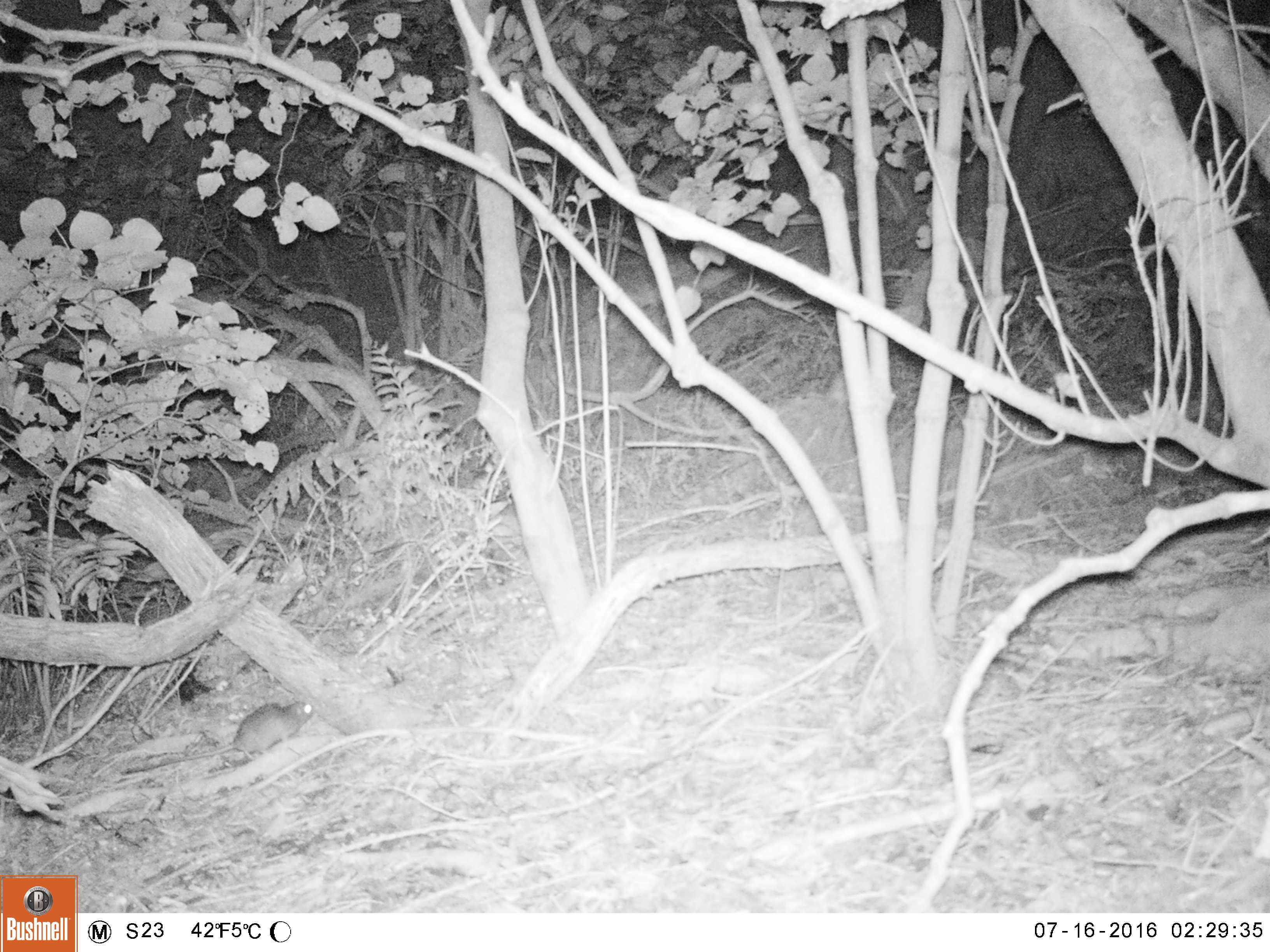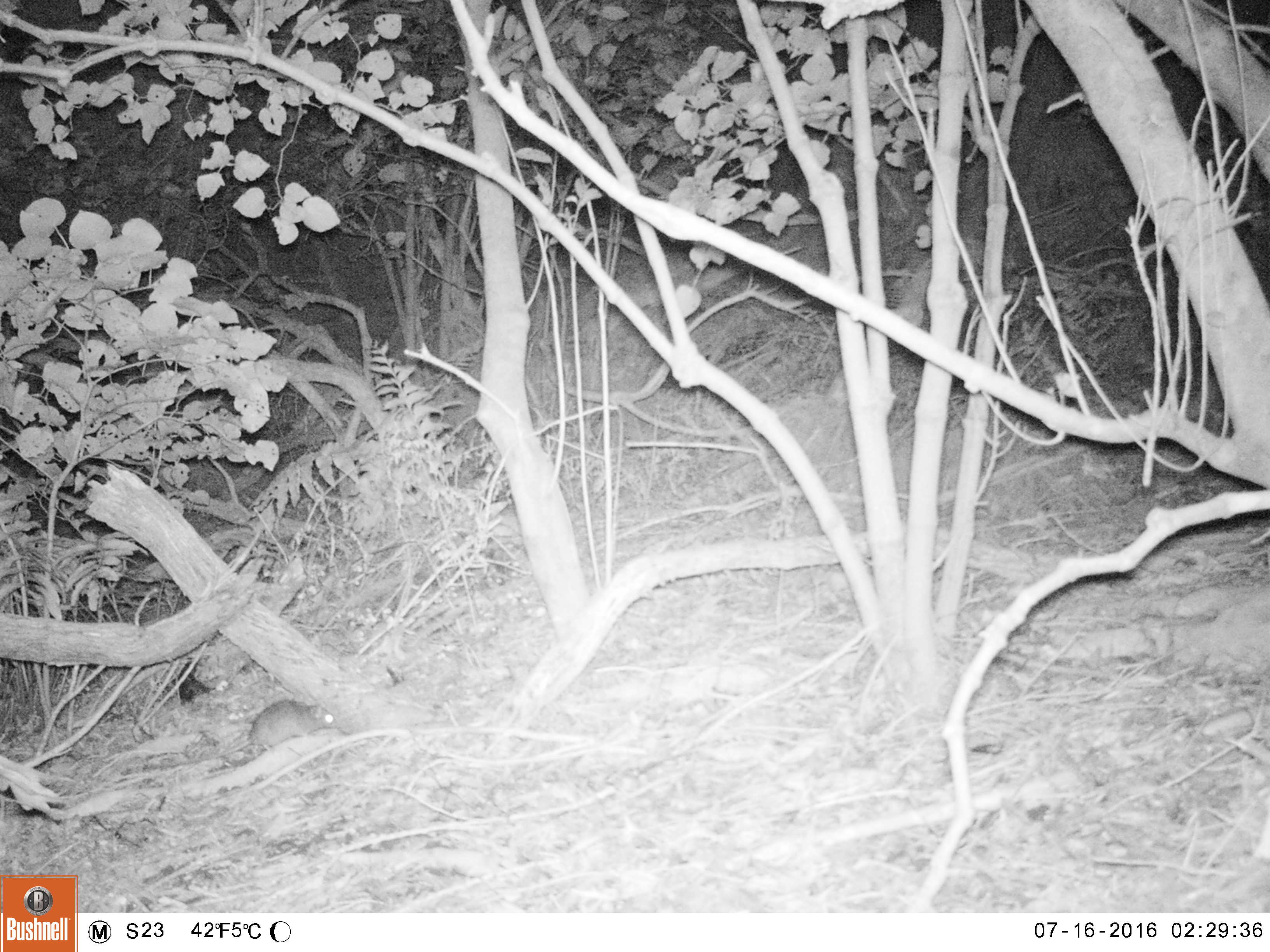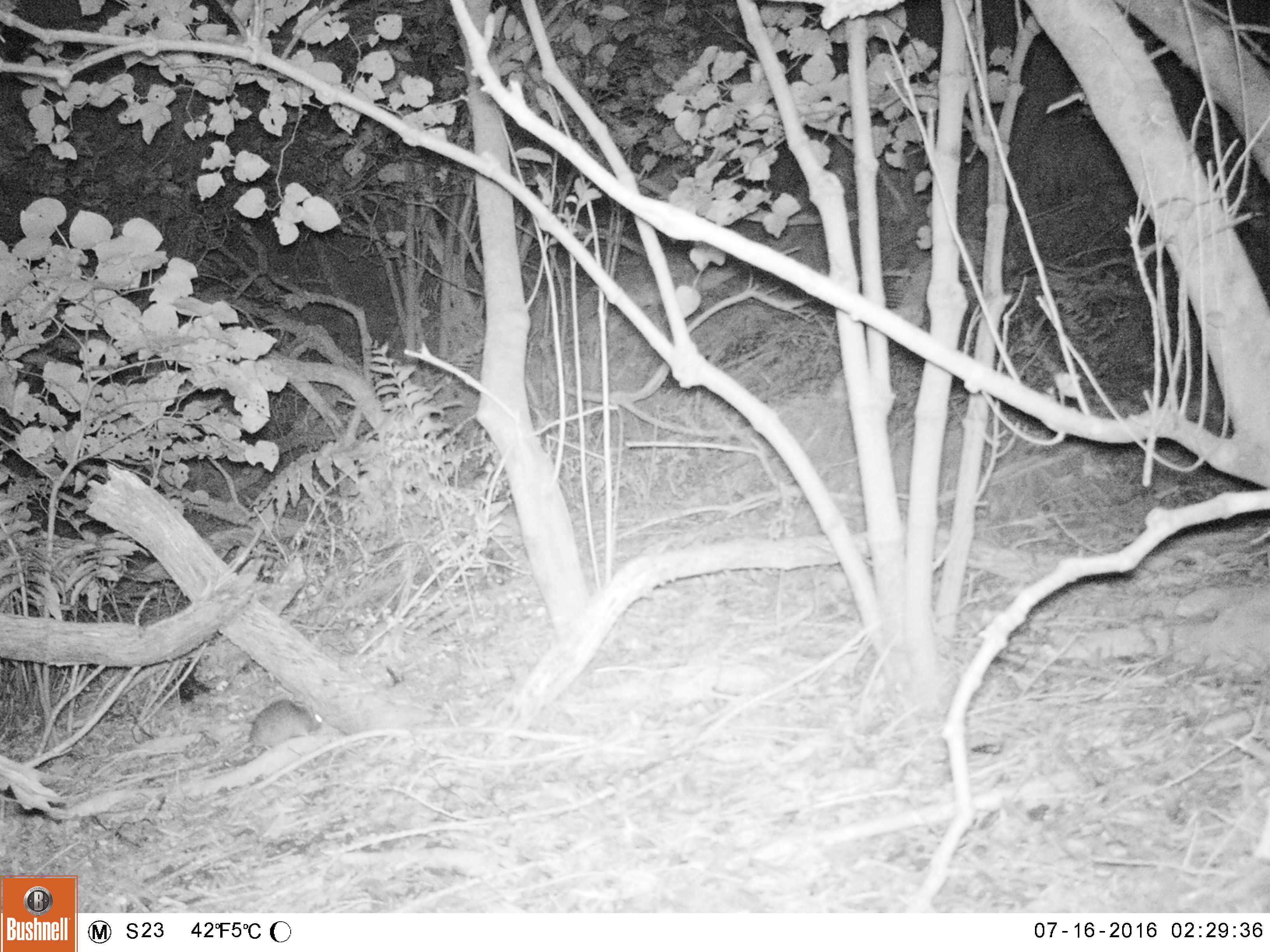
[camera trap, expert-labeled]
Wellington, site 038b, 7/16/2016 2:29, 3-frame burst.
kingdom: Animalia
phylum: Chordata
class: Mammalia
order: Rodentia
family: Muridae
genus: Rattus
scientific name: Rattus rattus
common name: ship rat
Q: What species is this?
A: Ship rat (Rattus rattus).